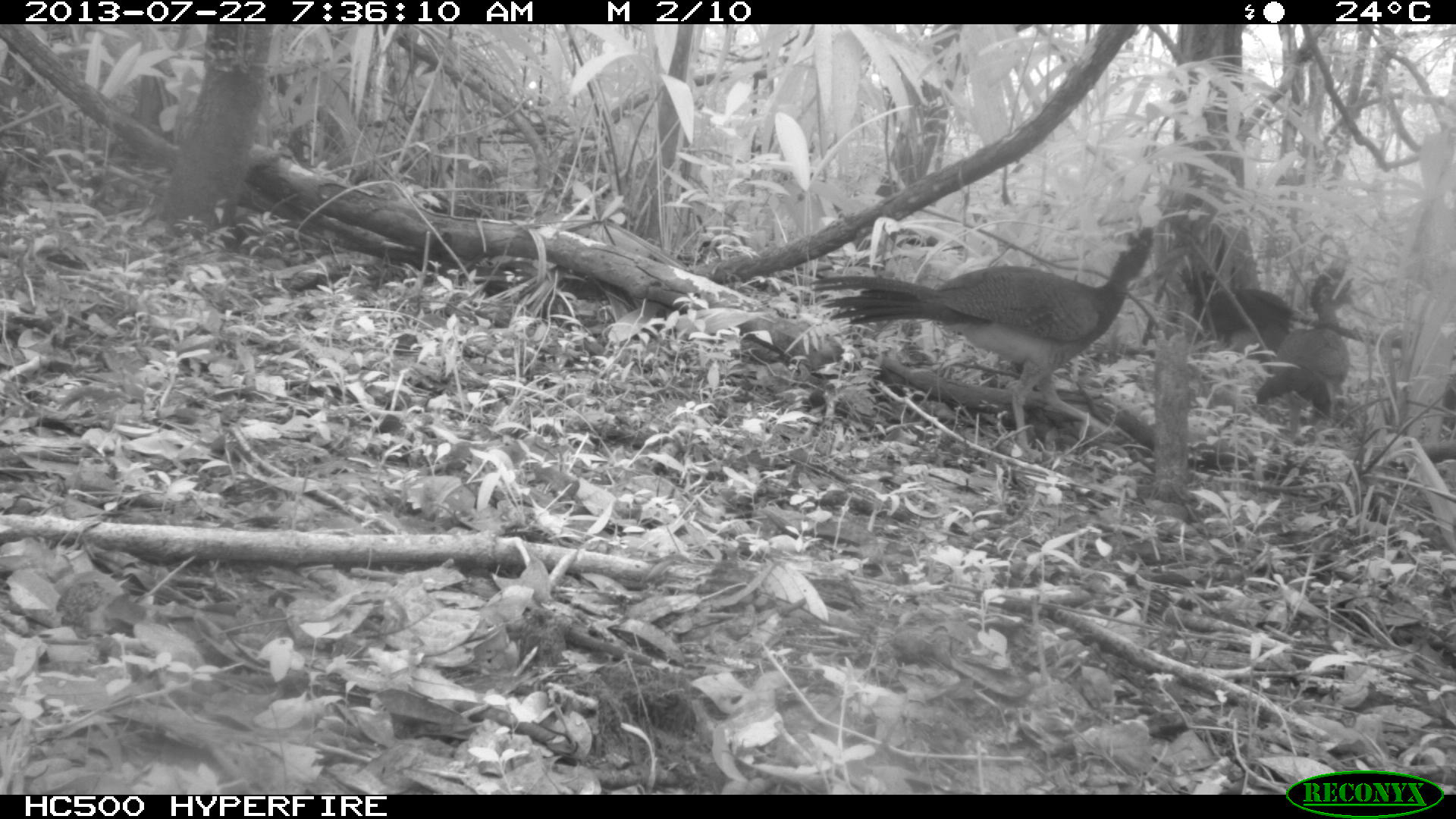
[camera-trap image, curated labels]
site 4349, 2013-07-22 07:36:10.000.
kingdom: Animalia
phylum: Chordata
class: Aves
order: Galliformes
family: Cracidae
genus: Crax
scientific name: Crax rubra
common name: great curassow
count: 3